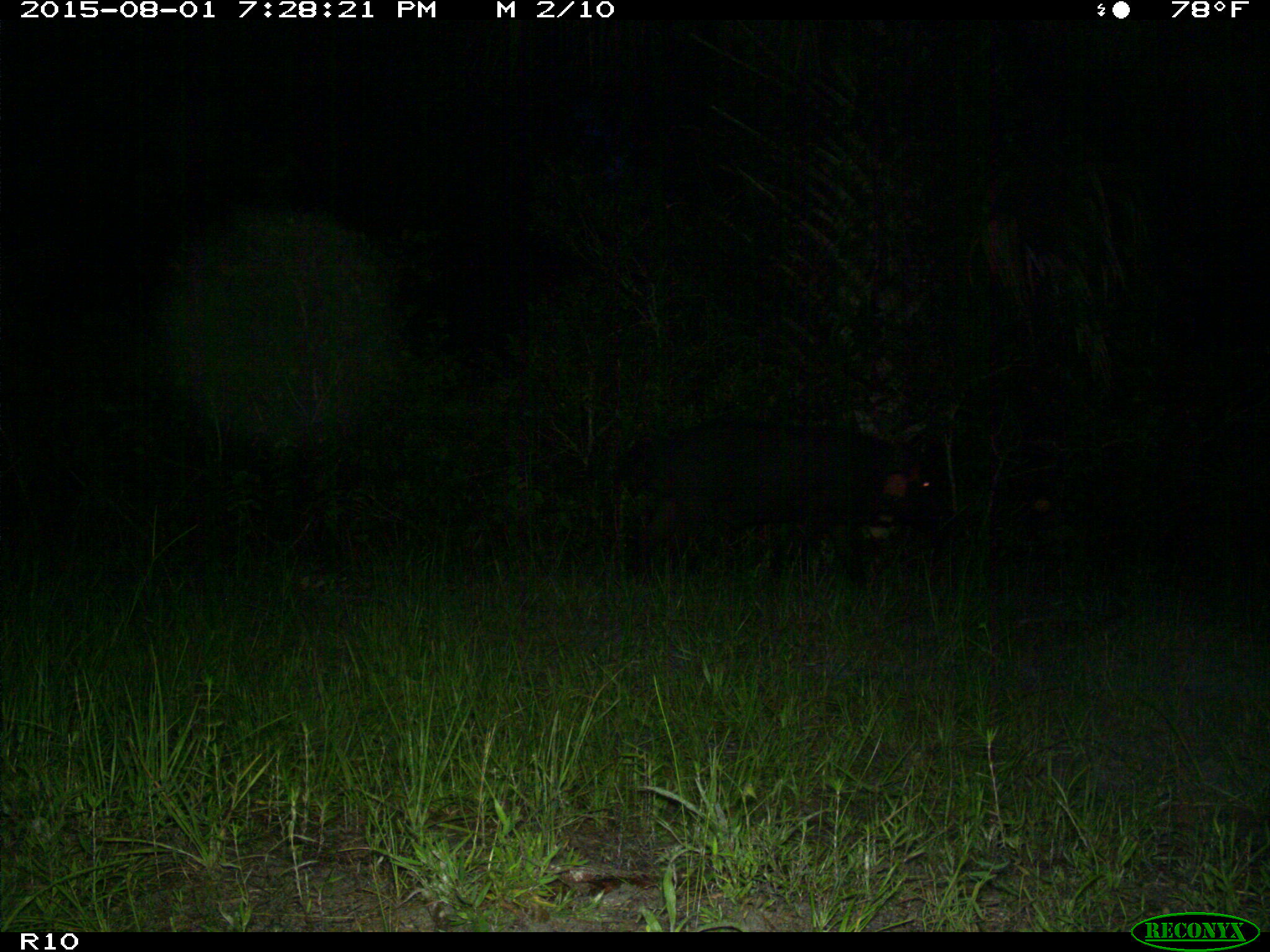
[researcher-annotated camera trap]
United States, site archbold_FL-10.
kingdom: Animalia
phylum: Chordata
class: Mammalia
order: Artiodactyla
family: Suidae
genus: Sus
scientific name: Sus scrofa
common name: wild boar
Sus scrofa (wild boar).